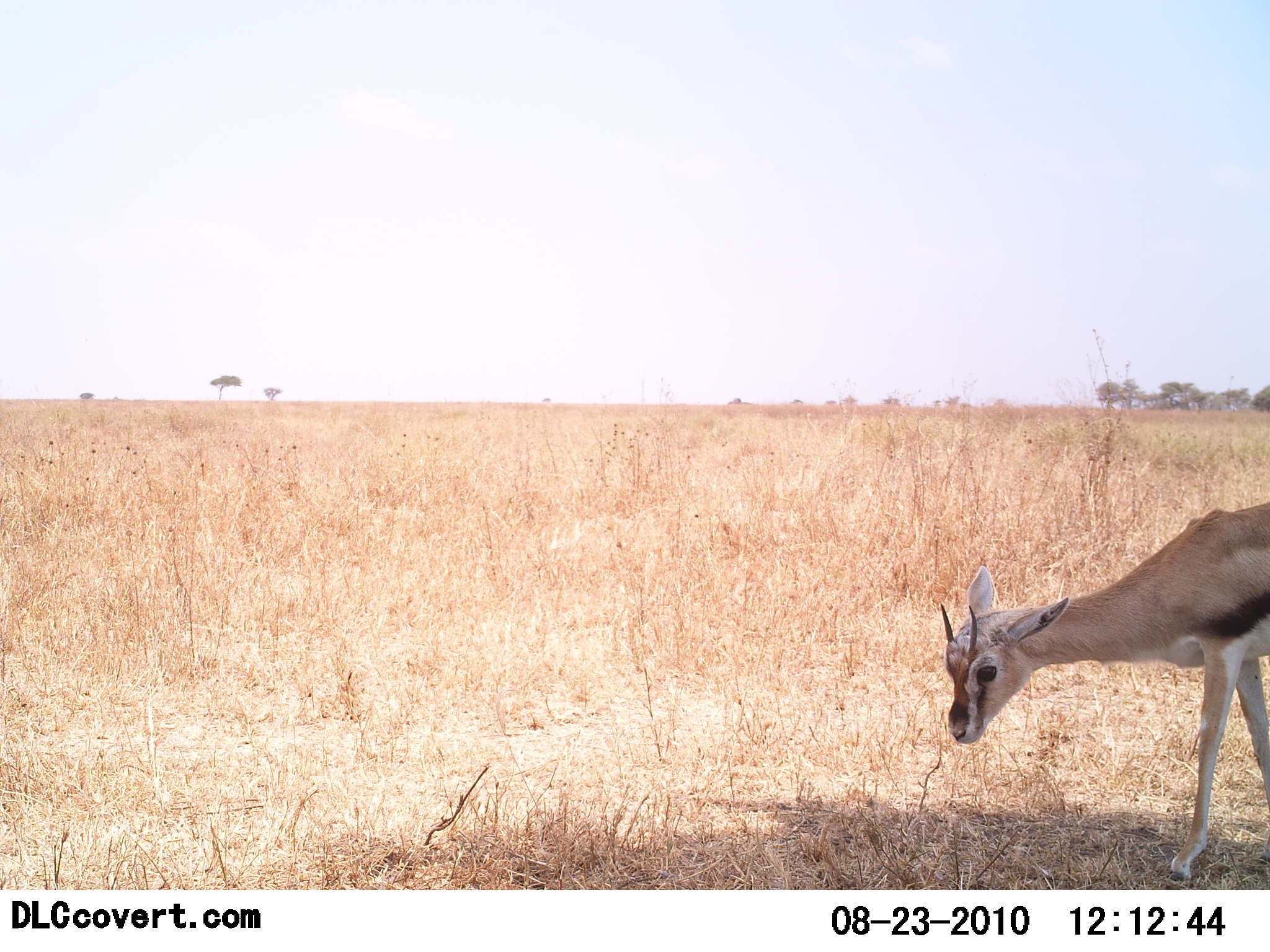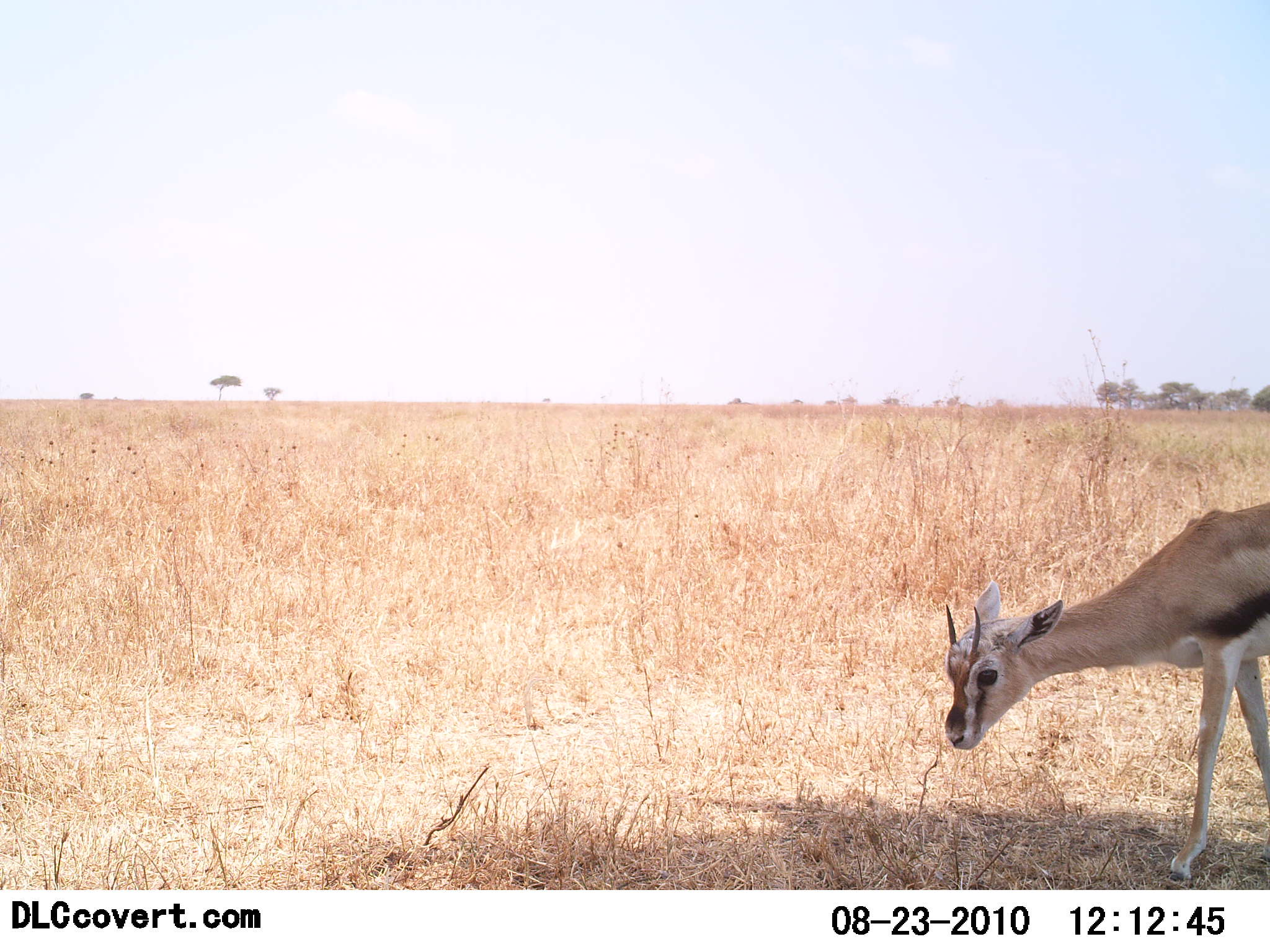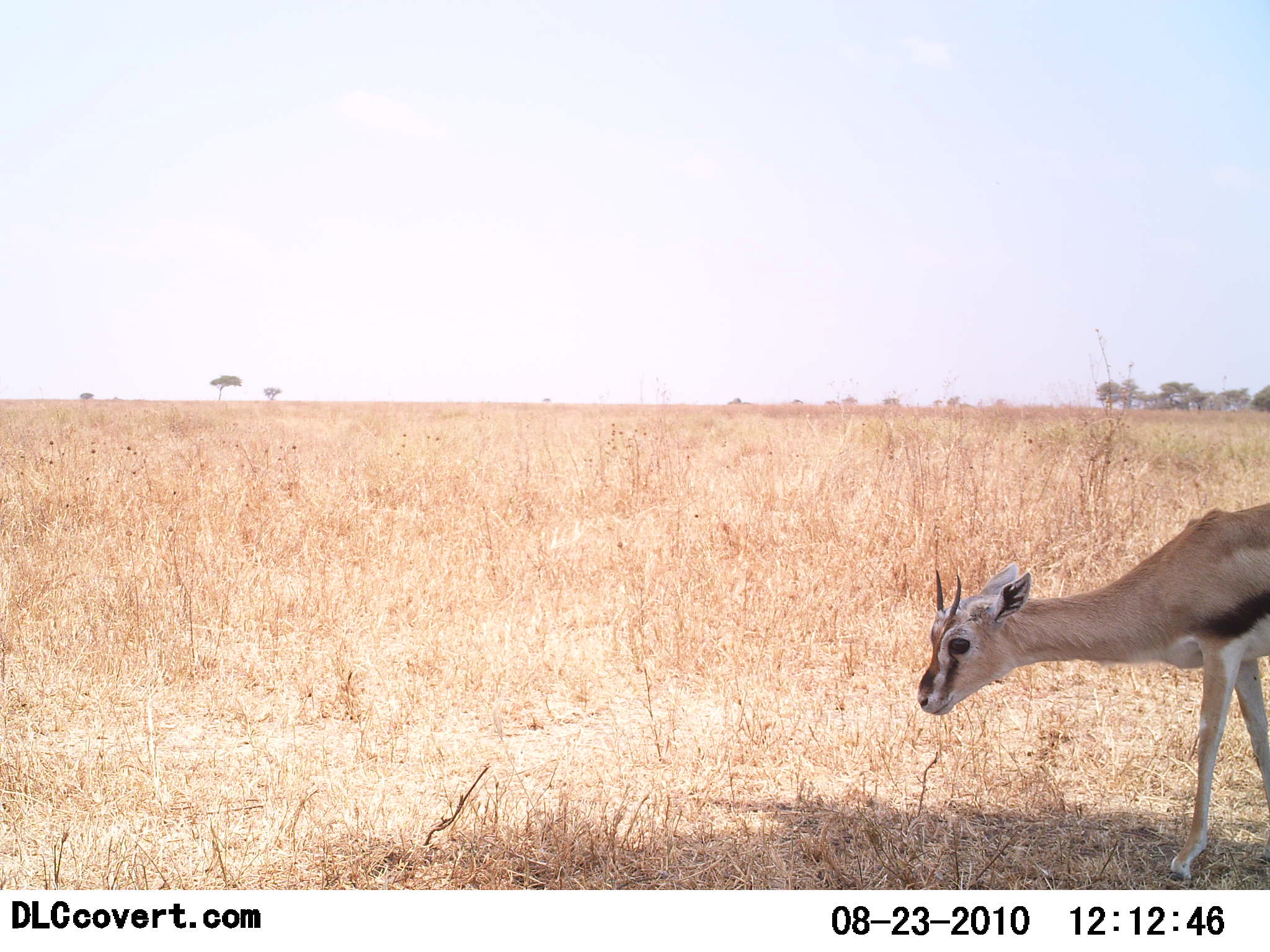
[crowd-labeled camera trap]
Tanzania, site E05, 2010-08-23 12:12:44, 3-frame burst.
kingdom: Animalia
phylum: Chordata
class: Mammalia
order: Artiodactyla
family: Bovidae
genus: Eudorcas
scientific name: Eudorcas thomsonii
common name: thomson's gazelle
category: gazellethomsons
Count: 1.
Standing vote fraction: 73%.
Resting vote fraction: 0%.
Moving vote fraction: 9%.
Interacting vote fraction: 0%.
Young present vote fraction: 9%.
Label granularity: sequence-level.